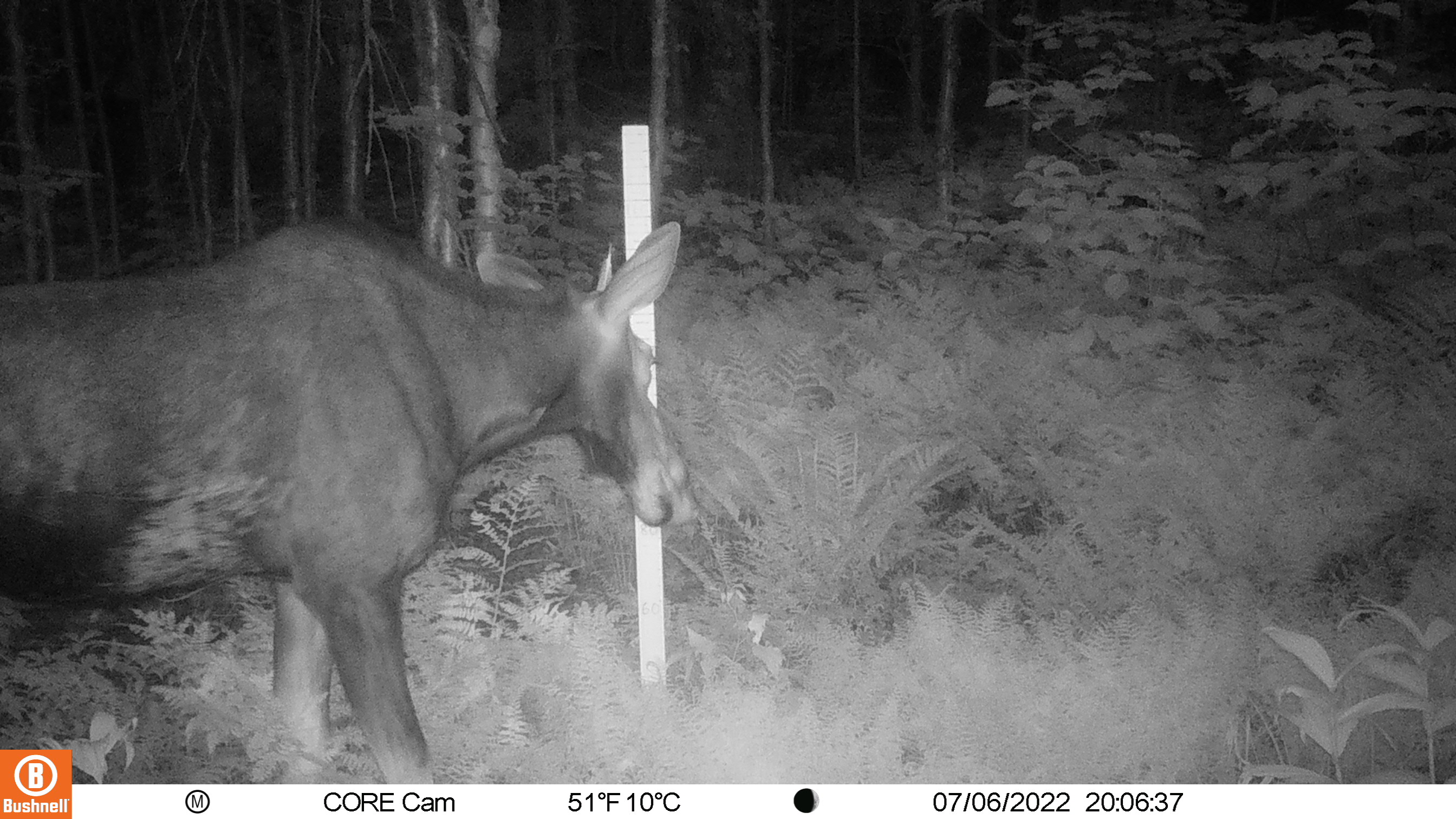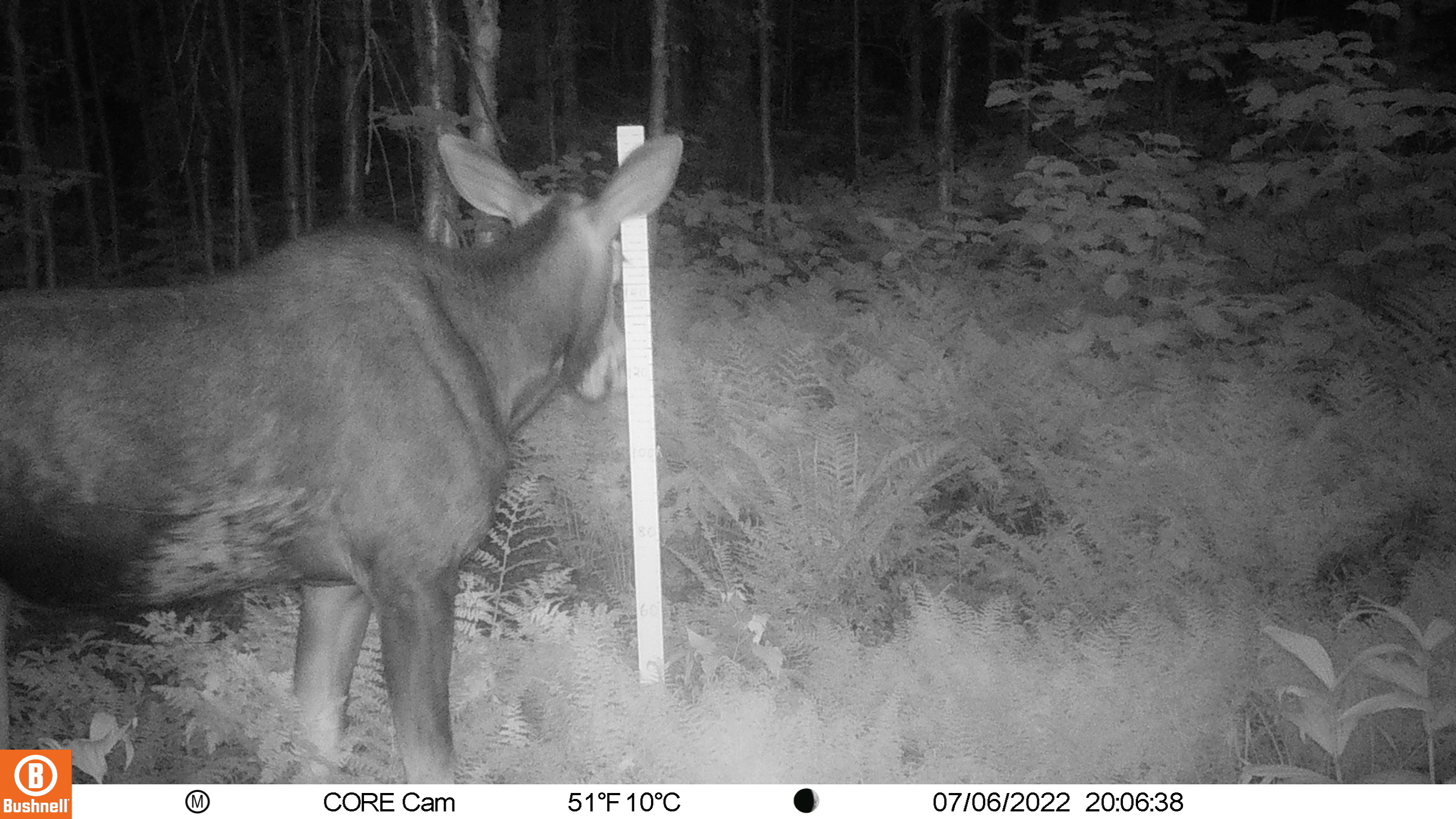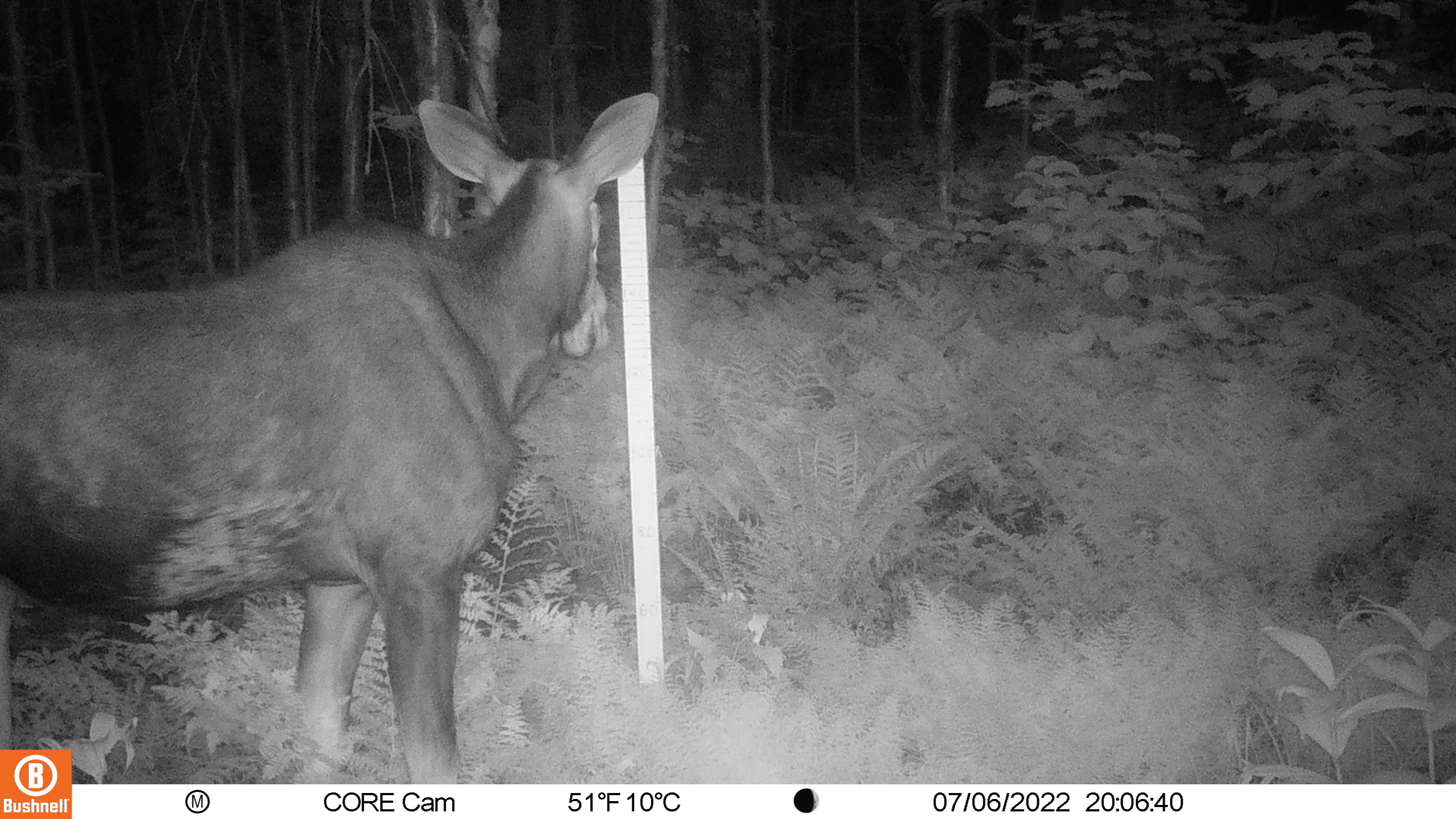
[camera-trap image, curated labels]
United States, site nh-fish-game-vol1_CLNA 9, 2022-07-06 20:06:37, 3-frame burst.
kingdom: Animalia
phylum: Chordata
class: Mammalia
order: Artiodactyla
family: Cervidae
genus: Alces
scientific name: Alces alces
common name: moose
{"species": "moose (Alces alces)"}